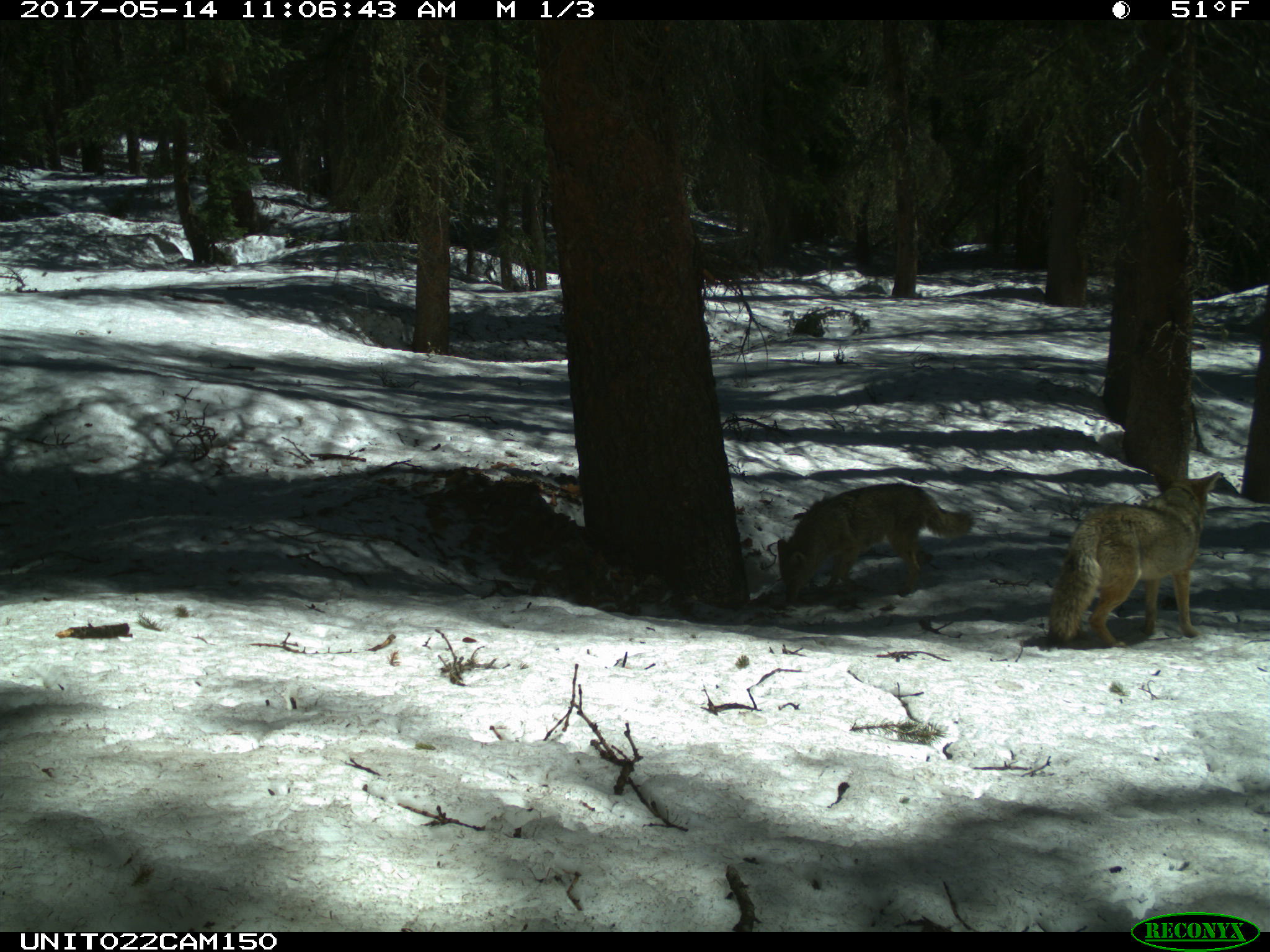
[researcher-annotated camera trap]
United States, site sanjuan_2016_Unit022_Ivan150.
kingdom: Animalia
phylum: Chordata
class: Mammalia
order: Carnivora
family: Canidae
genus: Canis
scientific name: Canis latrans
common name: coyote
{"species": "Canis latrans (coyote)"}